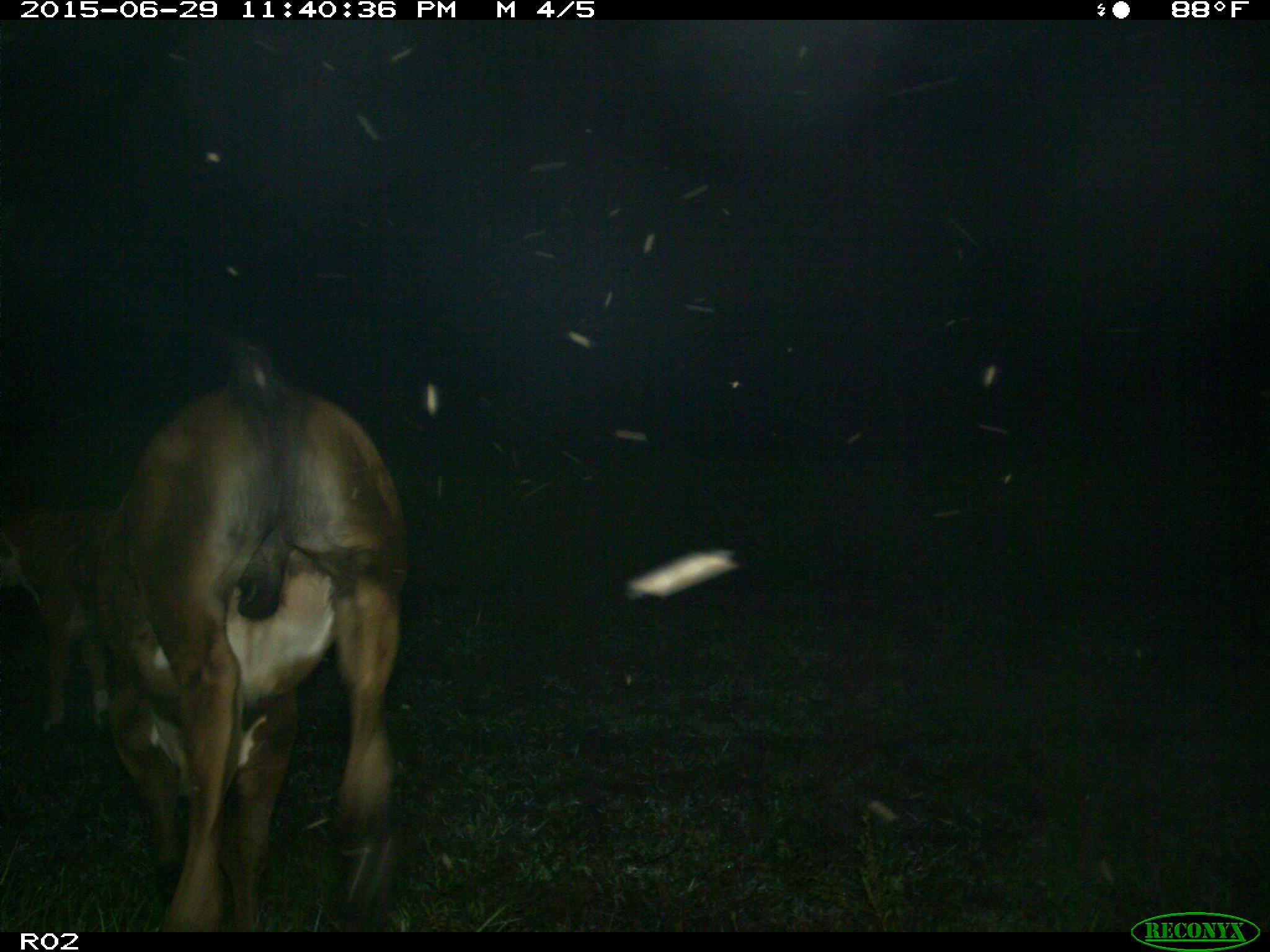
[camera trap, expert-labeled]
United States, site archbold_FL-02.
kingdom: Animalia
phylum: Chordata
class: Mammalia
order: Artiodactyla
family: Bovidae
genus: Bos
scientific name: Bos taurus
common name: domestic cow